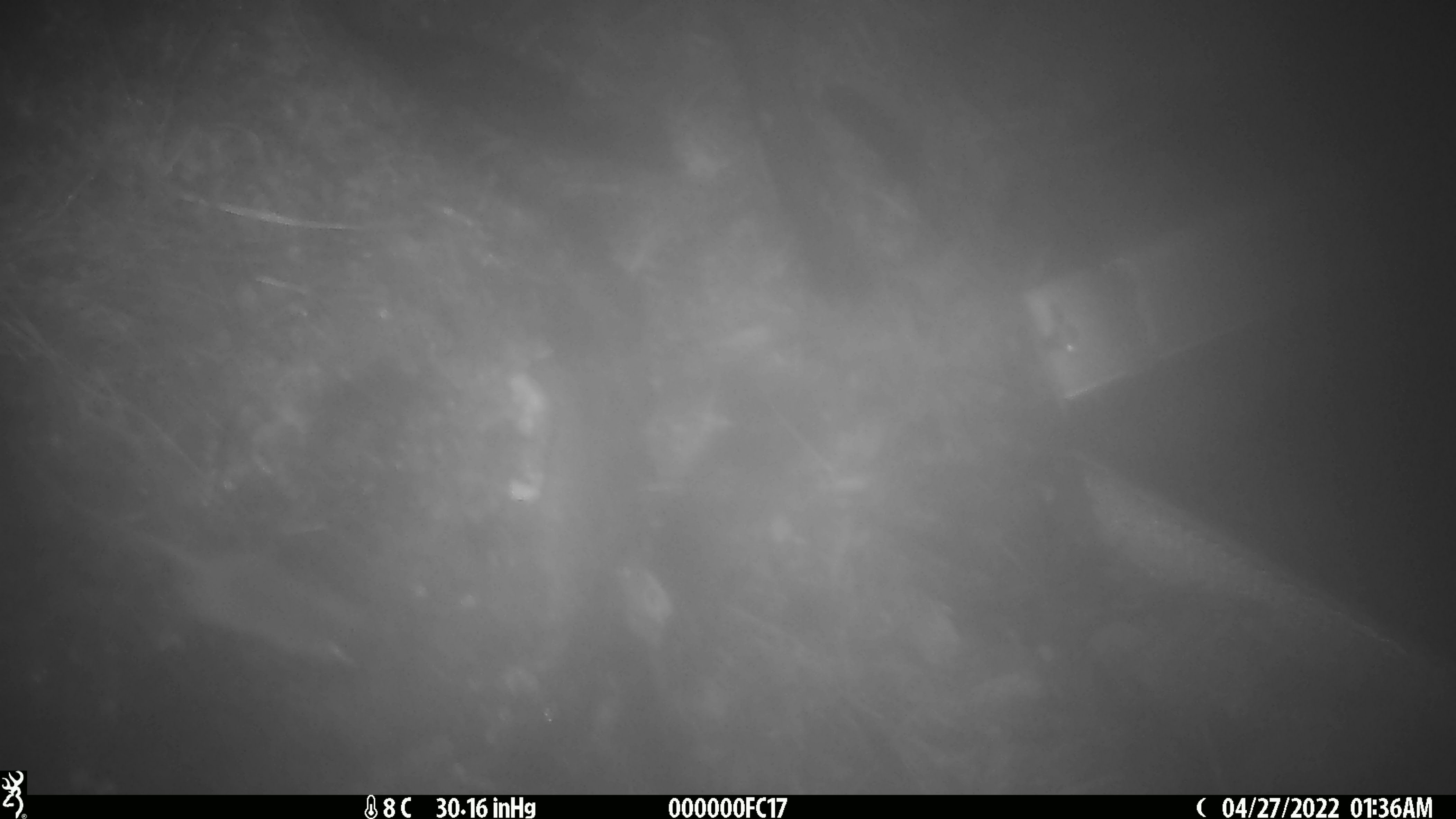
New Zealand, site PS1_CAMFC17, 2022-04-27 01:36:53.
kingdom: Animalia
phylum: Chordata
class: Mammalia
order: Rodentia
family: Muridae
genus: Mus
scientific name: Mus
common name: mouse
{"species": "mouse (Mus)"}